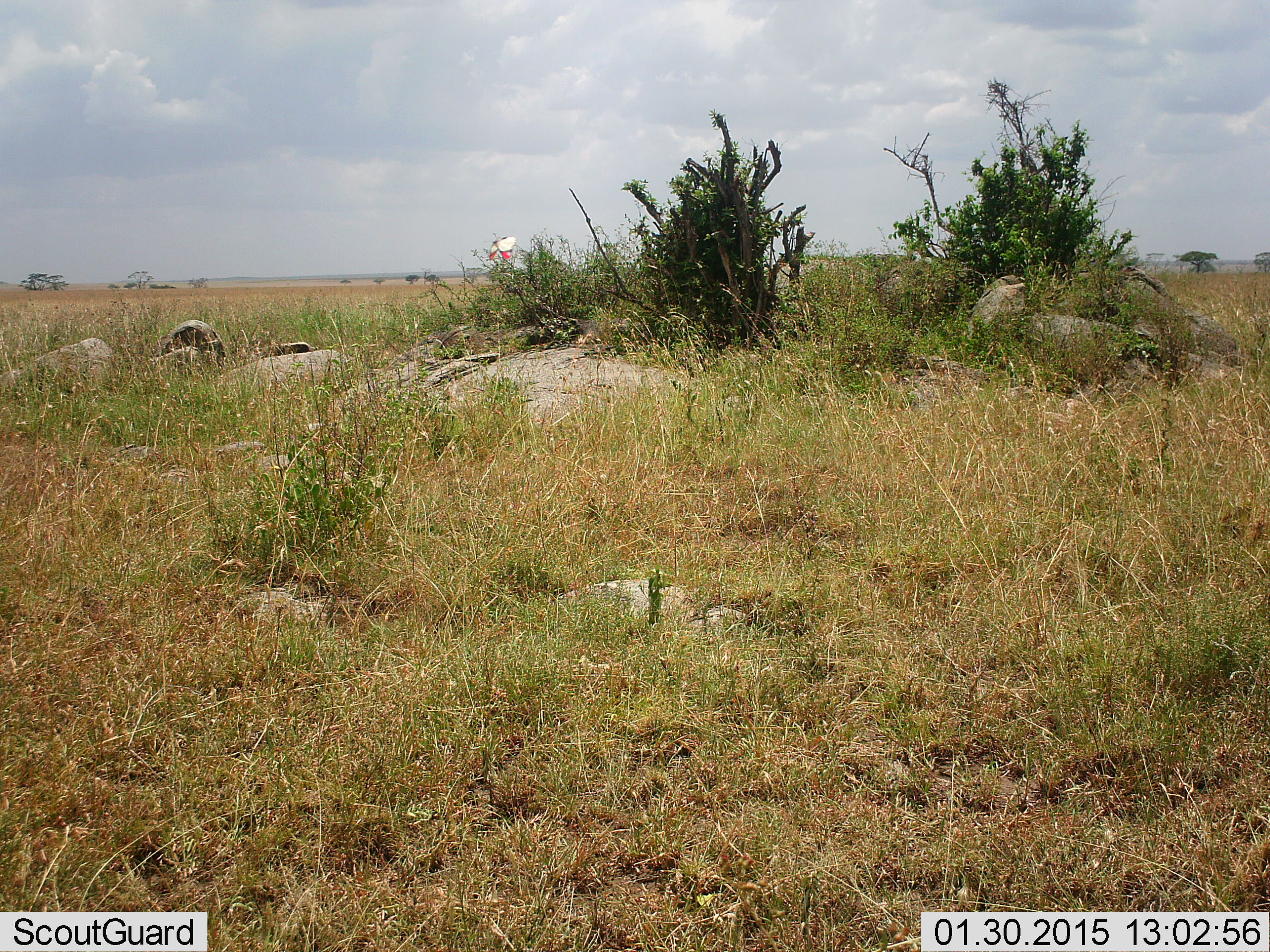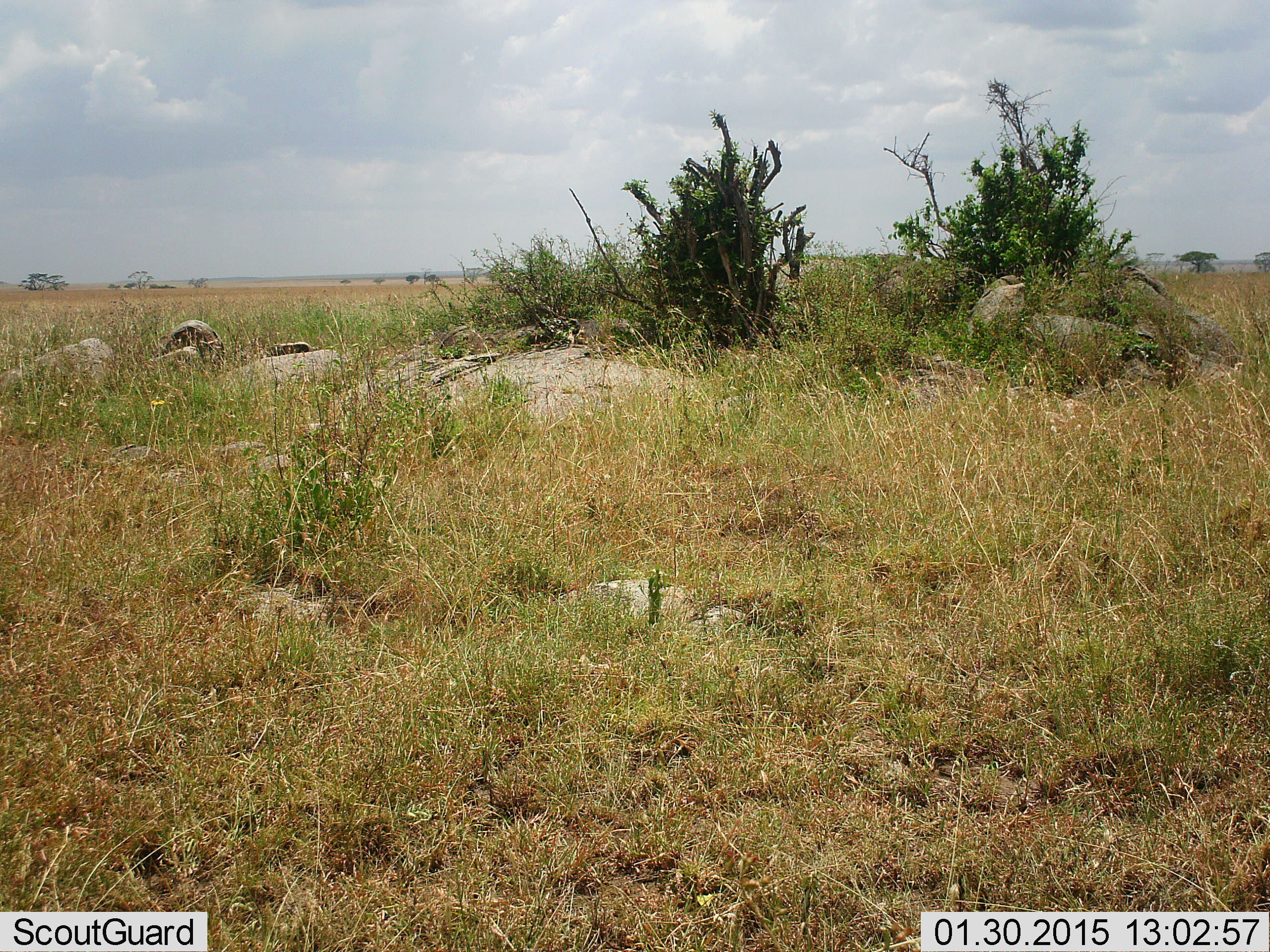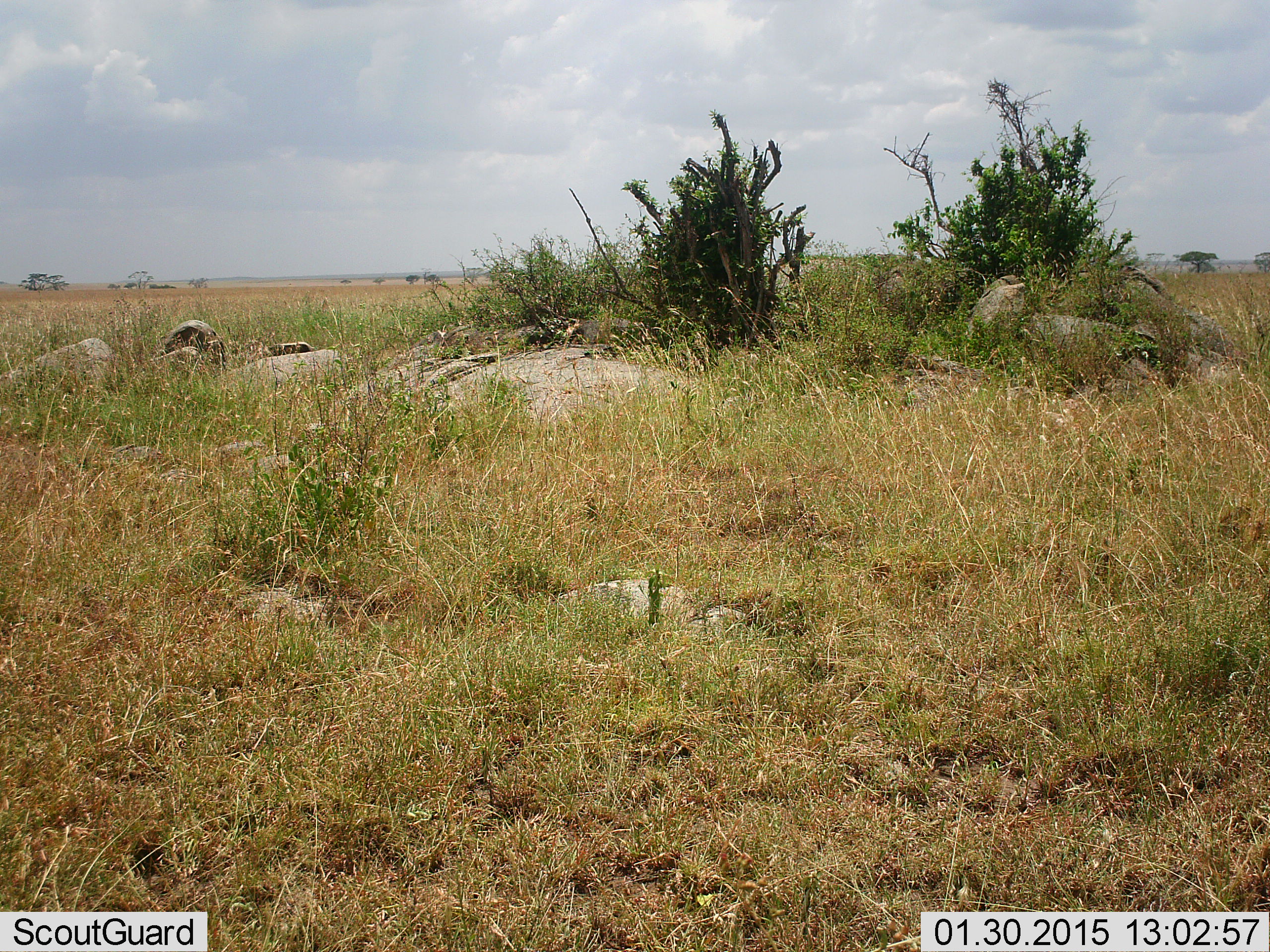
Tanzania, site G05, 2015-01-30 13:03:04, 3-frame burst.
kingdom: Animalia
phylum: Arthropoda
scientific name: Arthropoda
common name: arthropods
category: insectspider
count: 1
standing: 0%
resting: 0%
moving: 100%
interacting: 0%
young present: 0%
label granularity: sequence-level